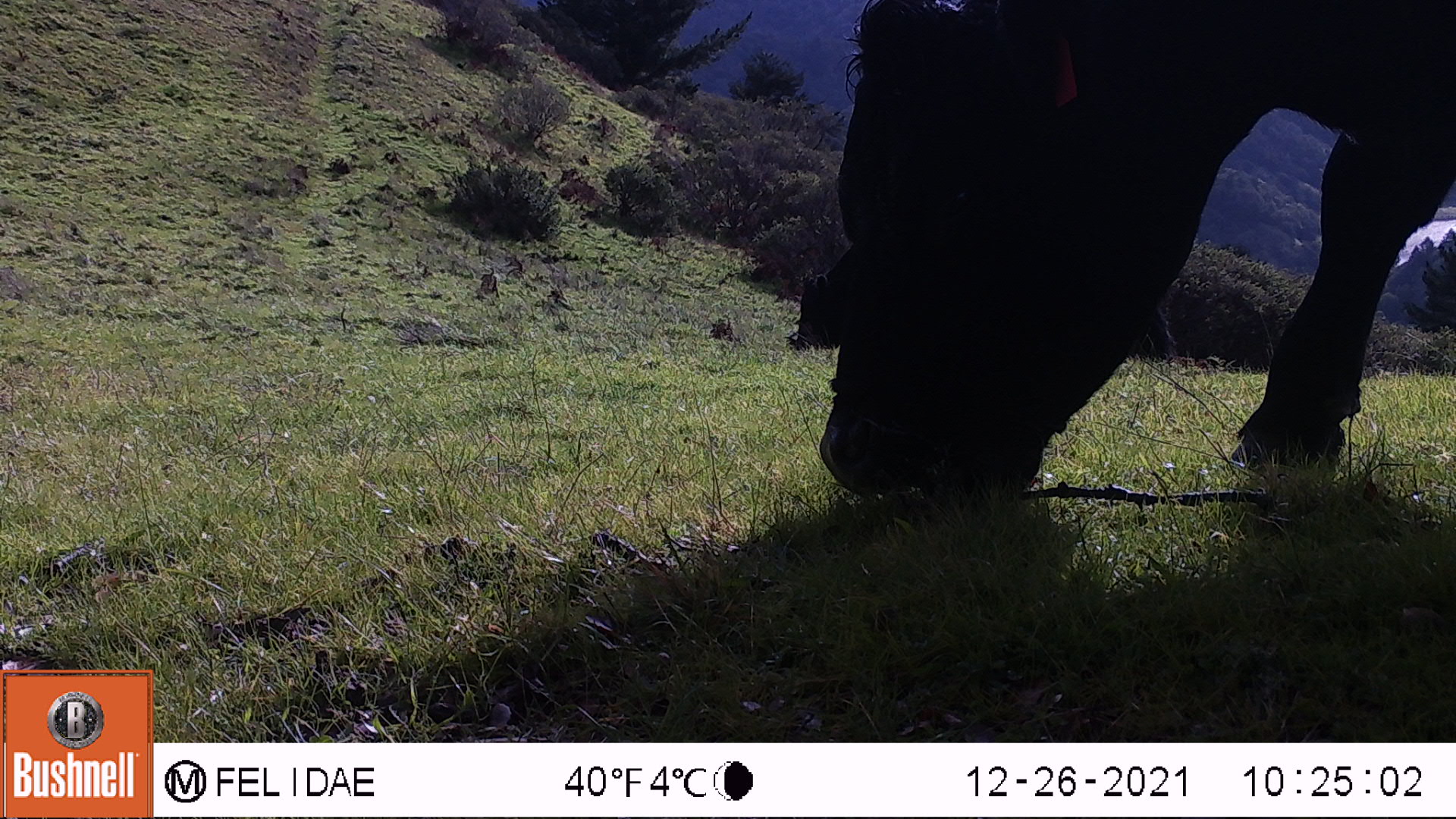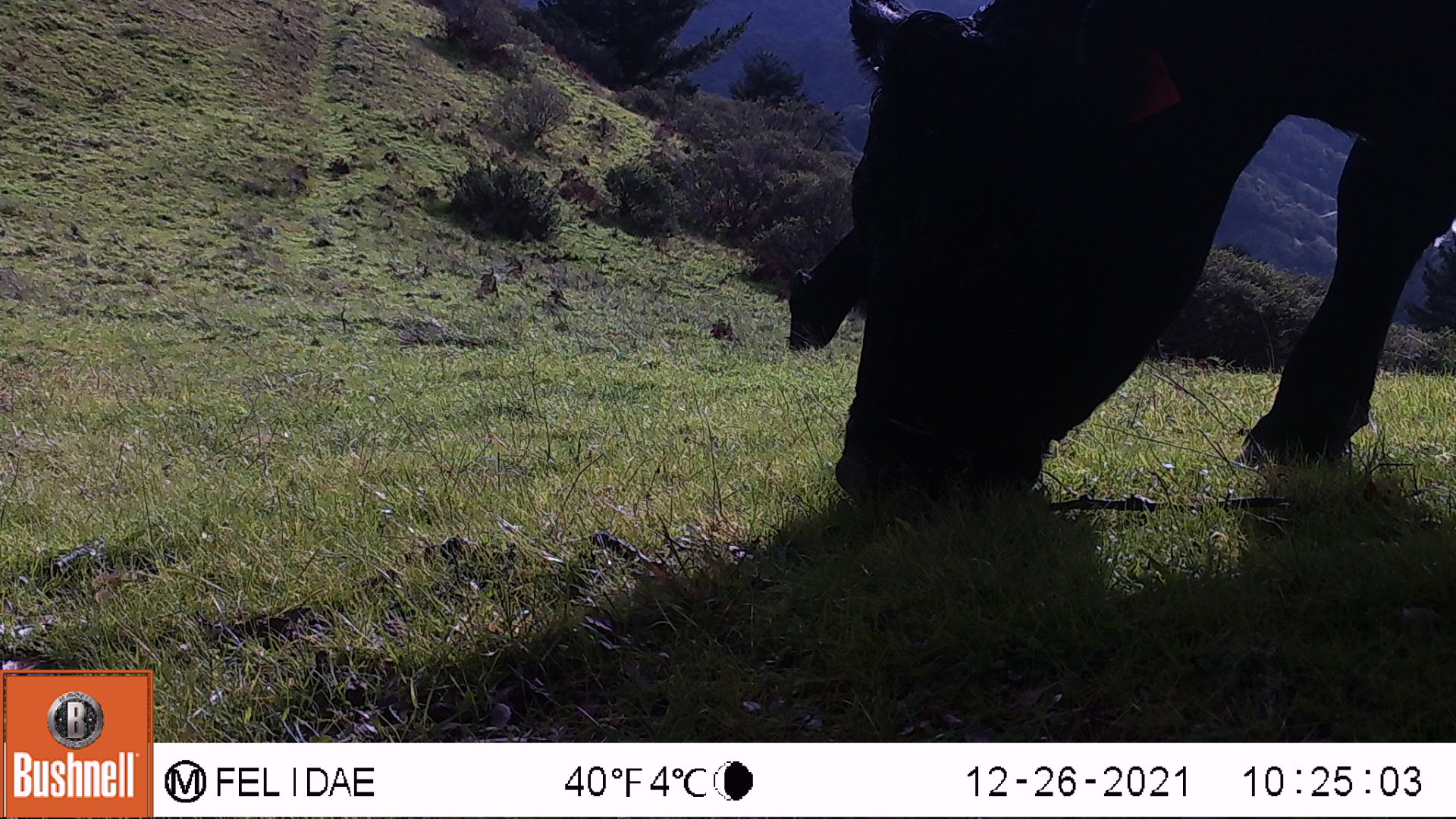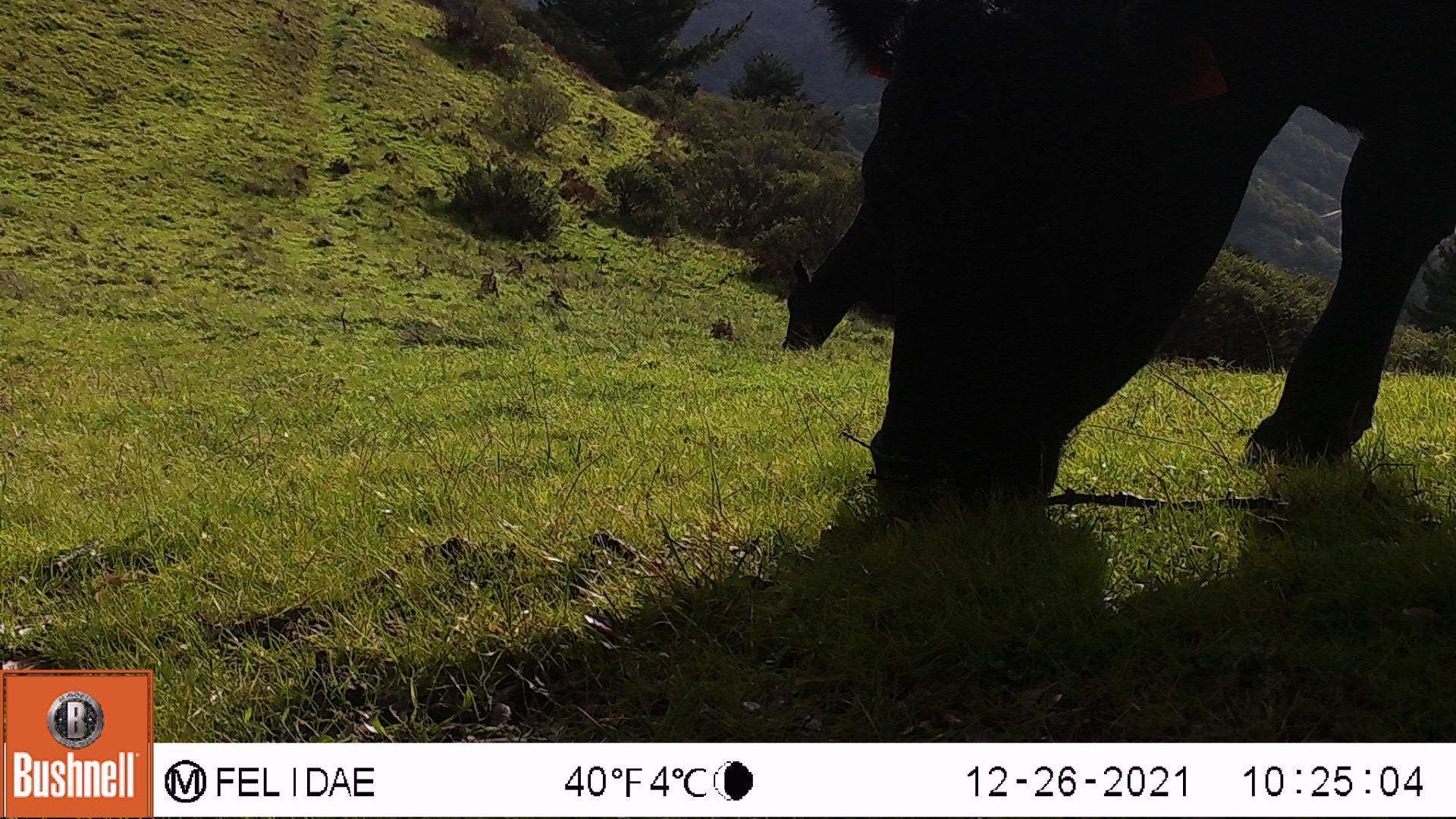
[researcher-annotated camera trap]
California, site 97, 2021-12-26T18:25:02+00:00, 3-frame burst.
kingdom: Animalia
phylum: Chordata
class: Mammalia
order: Artiodactyla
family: Bovidae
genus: Bos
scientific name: Bos taurus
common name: domestic cattle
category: cattle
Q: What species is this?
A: Cattle (domestic cattle) (Bos taurus).